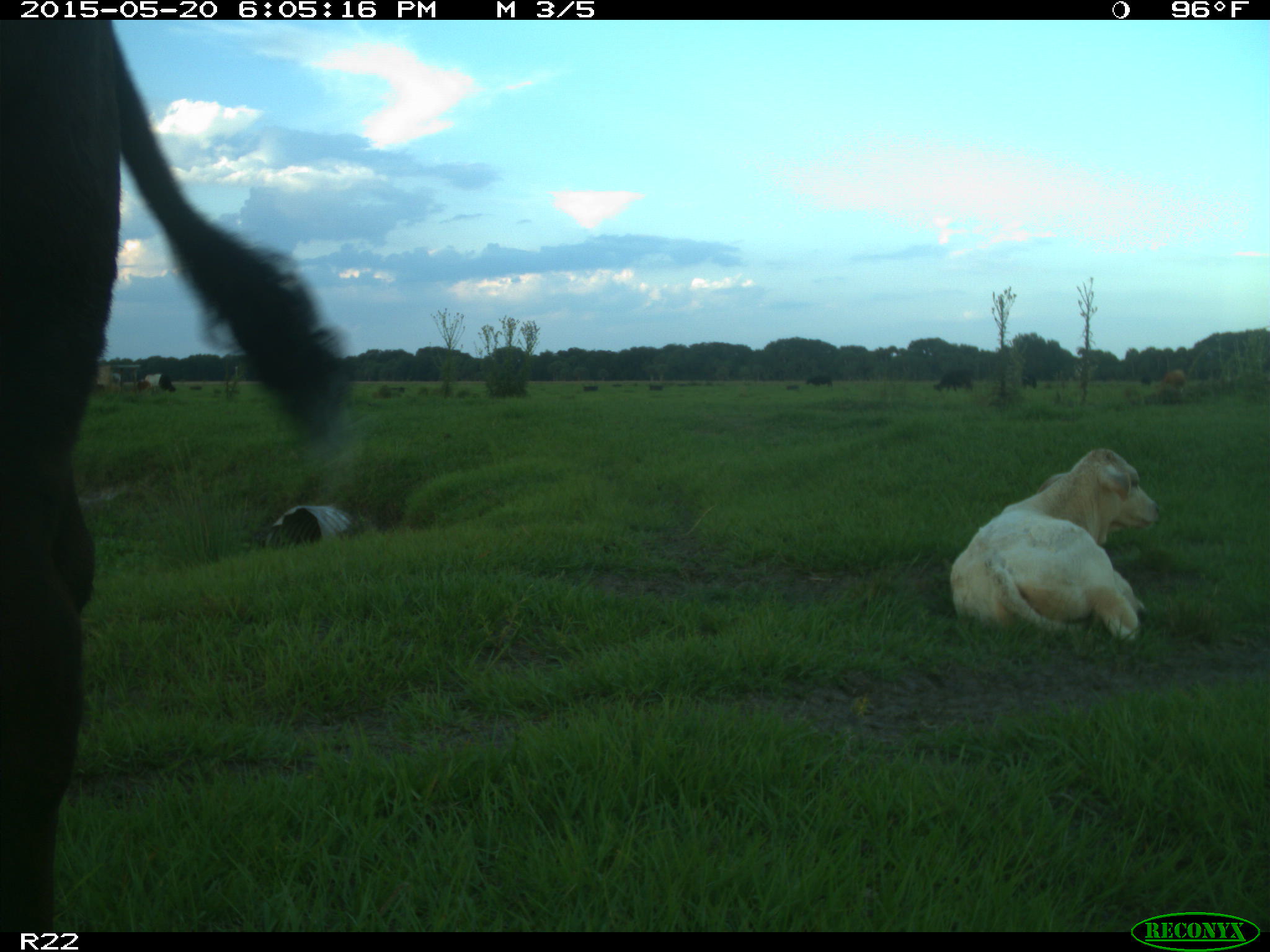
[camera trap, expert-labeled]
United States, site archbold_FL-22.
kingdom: Animalia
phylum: Chordata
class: Mammalia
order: Artiodactyla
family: Bovidae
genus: Bos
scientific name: Bos taurus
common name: domestic cow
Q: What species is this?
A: Bos taurus (domestic cow).